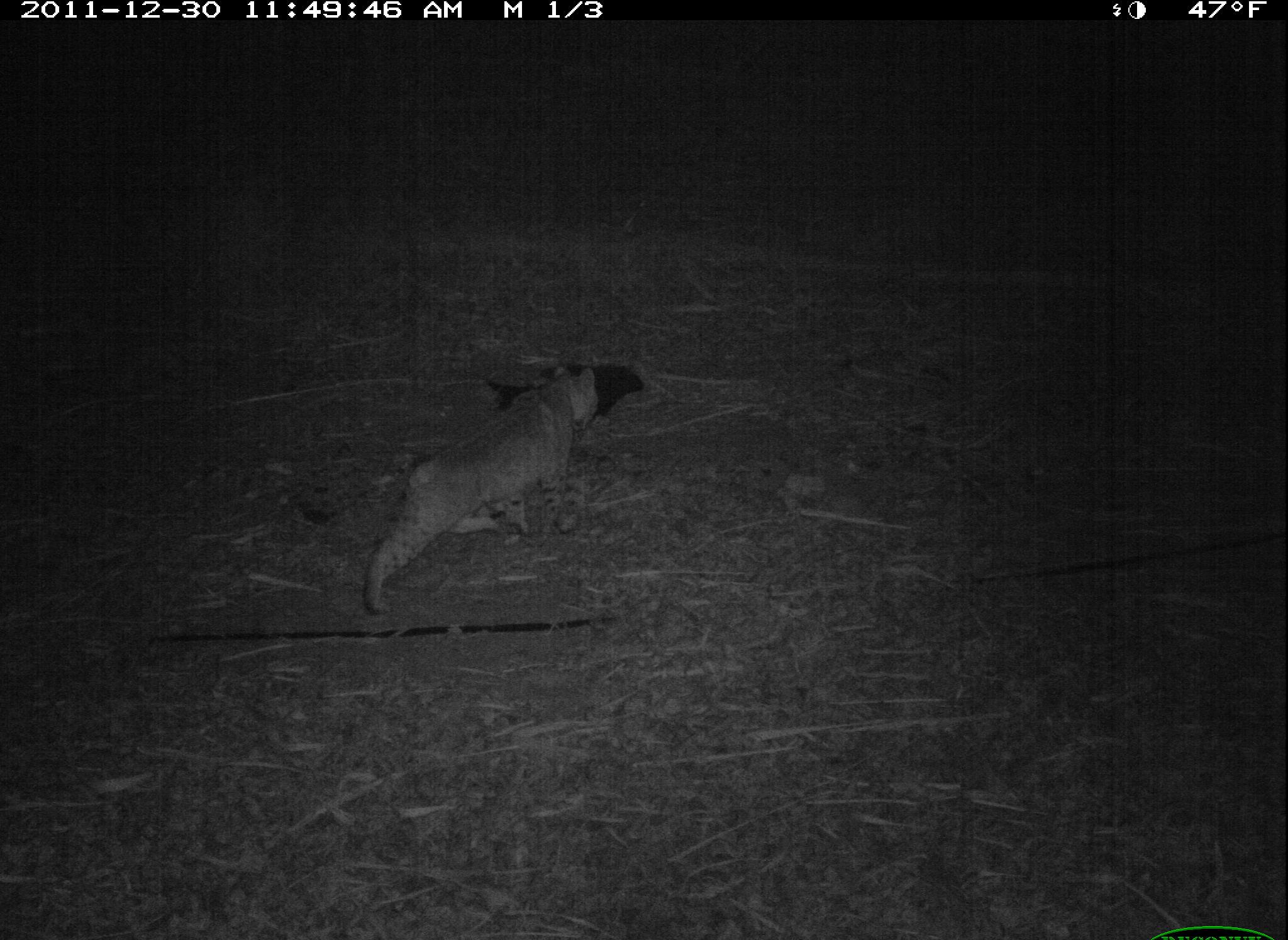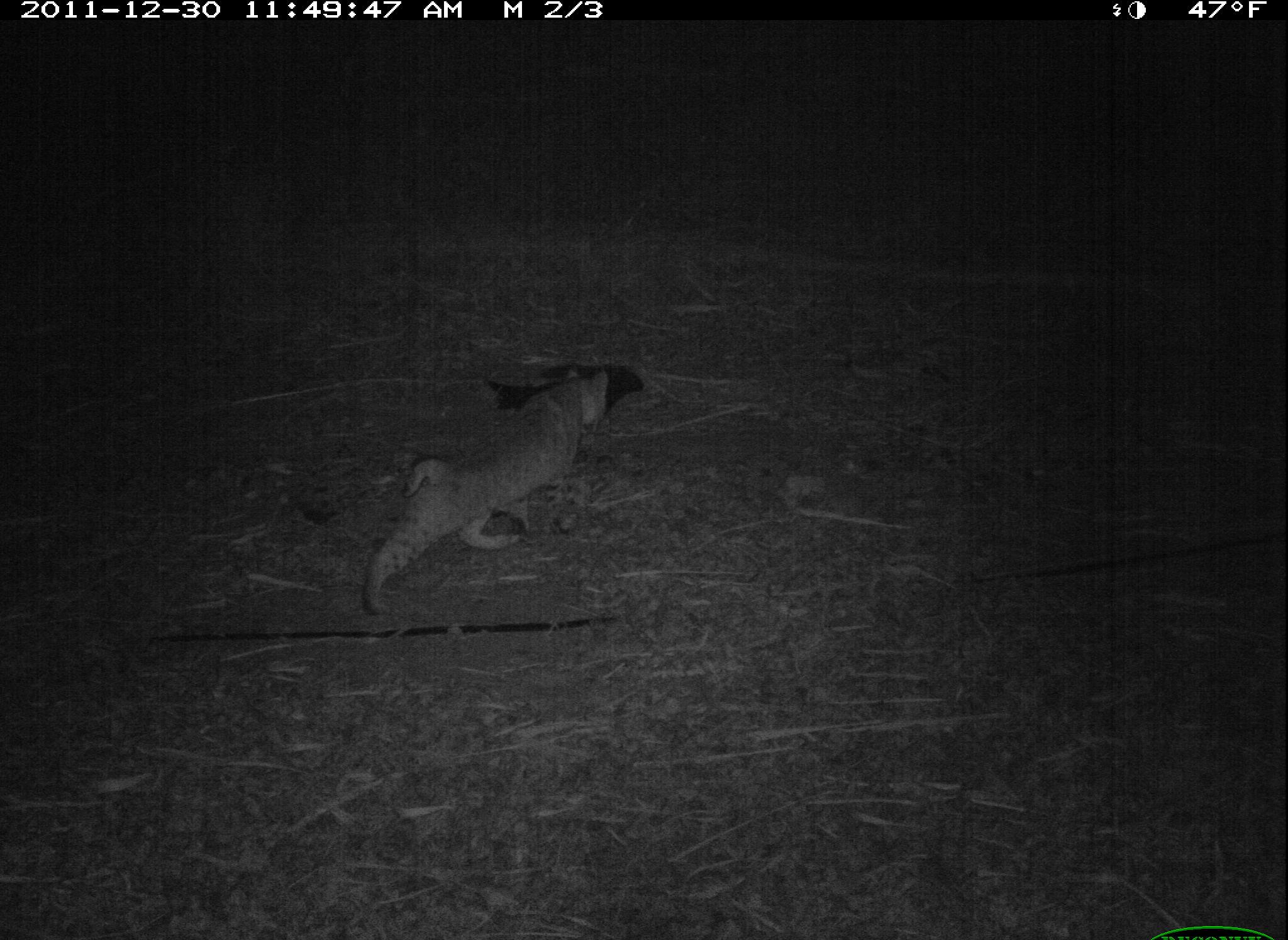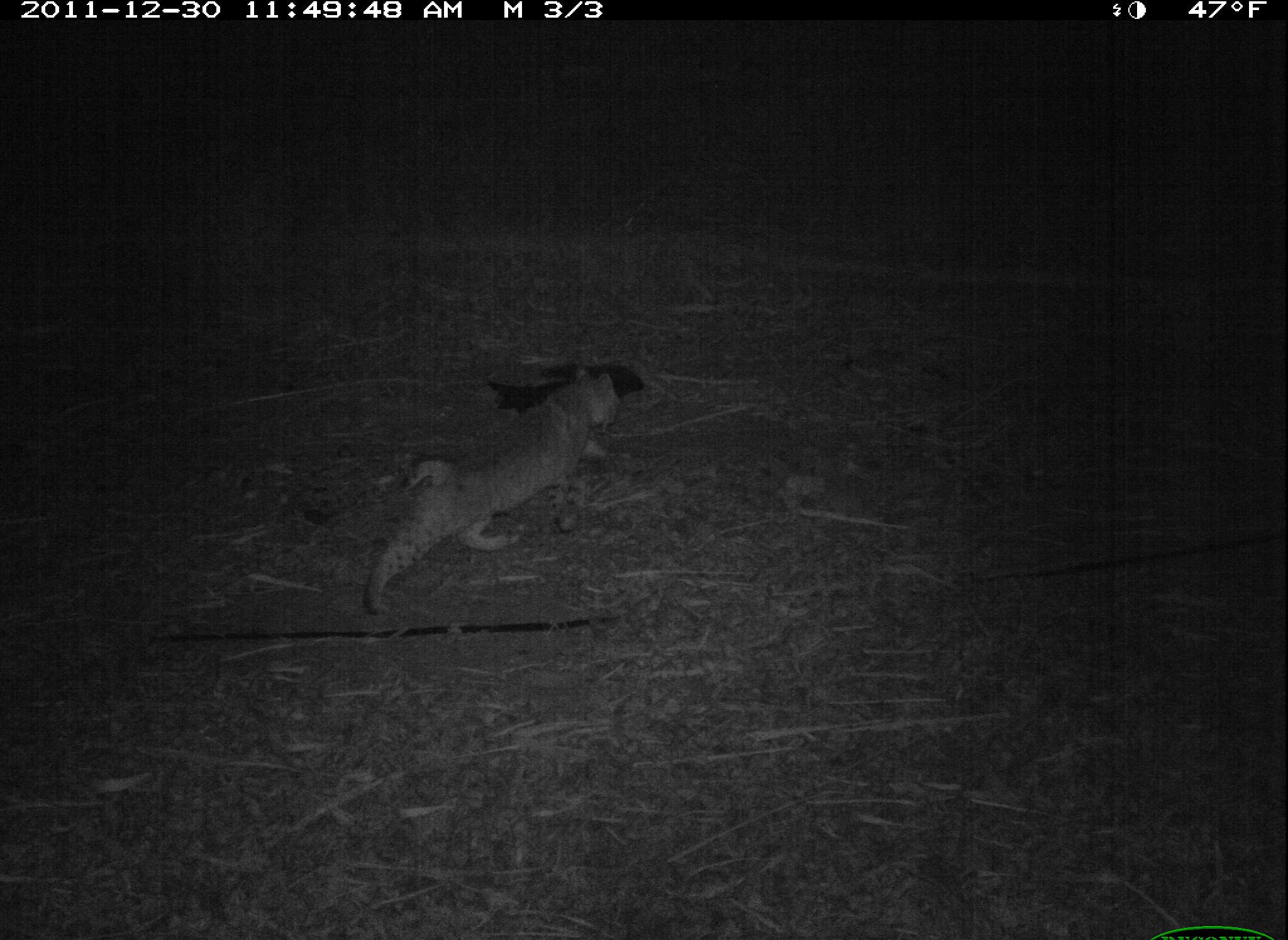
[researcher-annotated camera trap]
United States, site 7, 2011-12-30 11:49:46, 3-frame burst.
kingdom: Animalia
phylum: Chordata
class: Mammalia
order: Carnivora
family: Felidae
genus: Lynx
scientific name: Lynx rufus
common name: bobcat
Bobcat (Lynx rufus).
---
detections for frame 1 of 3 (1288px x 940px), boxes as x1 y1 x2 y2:
bobcat: 361 361 621 617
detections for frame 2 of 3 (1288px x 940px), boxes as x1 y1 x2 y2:
bobcat: 362 356 621 627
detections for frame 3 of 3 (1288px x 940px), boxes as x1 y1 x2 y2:
bobcat: 359 362 626 617